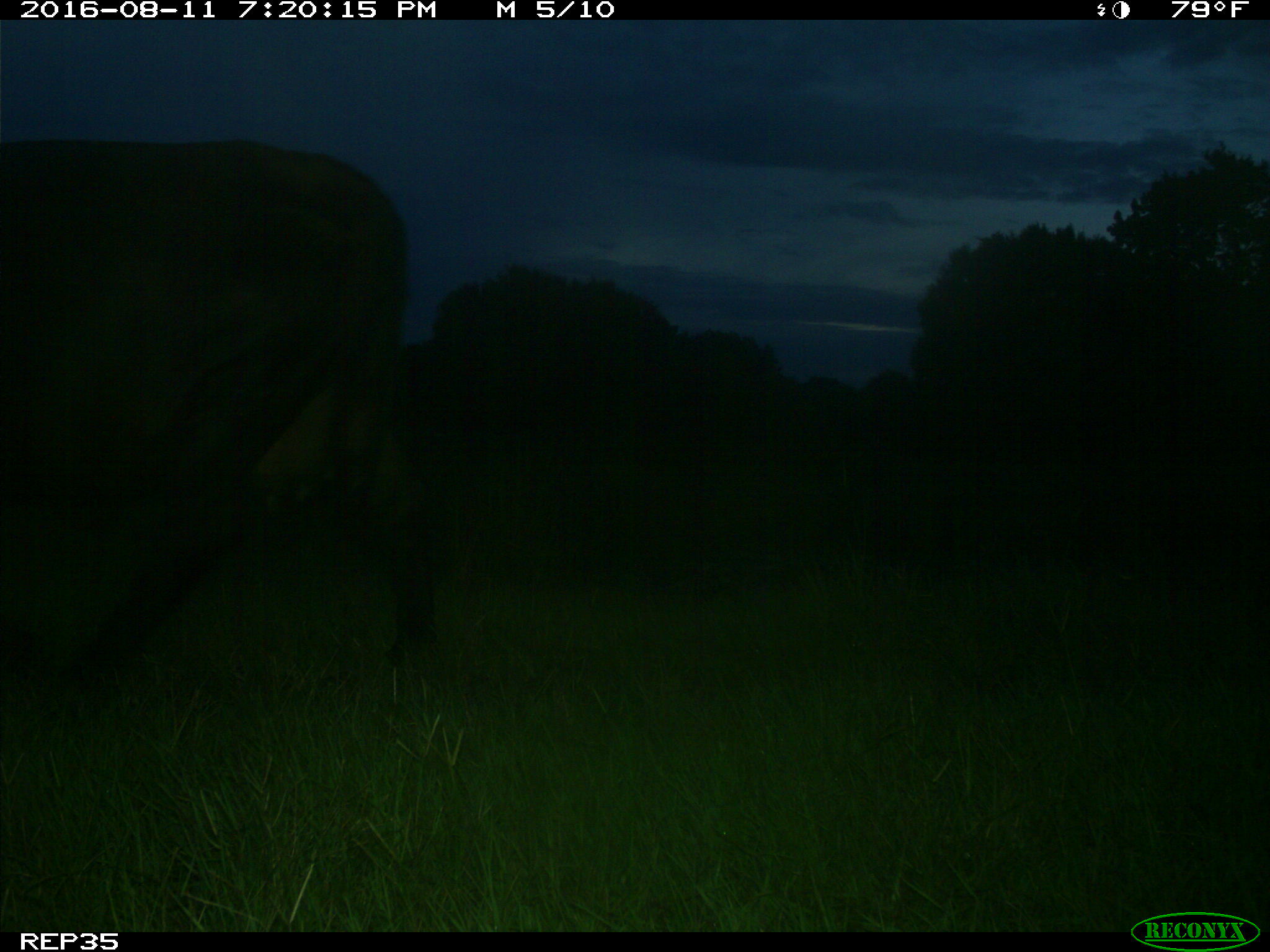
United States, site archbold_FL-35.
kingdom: Animalia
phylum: Chordata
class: Mammalia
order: Artiodactyla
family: Bovidae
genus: Bos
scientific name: Bos taurus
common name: domestic cow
Bos taurus (domestic cow).